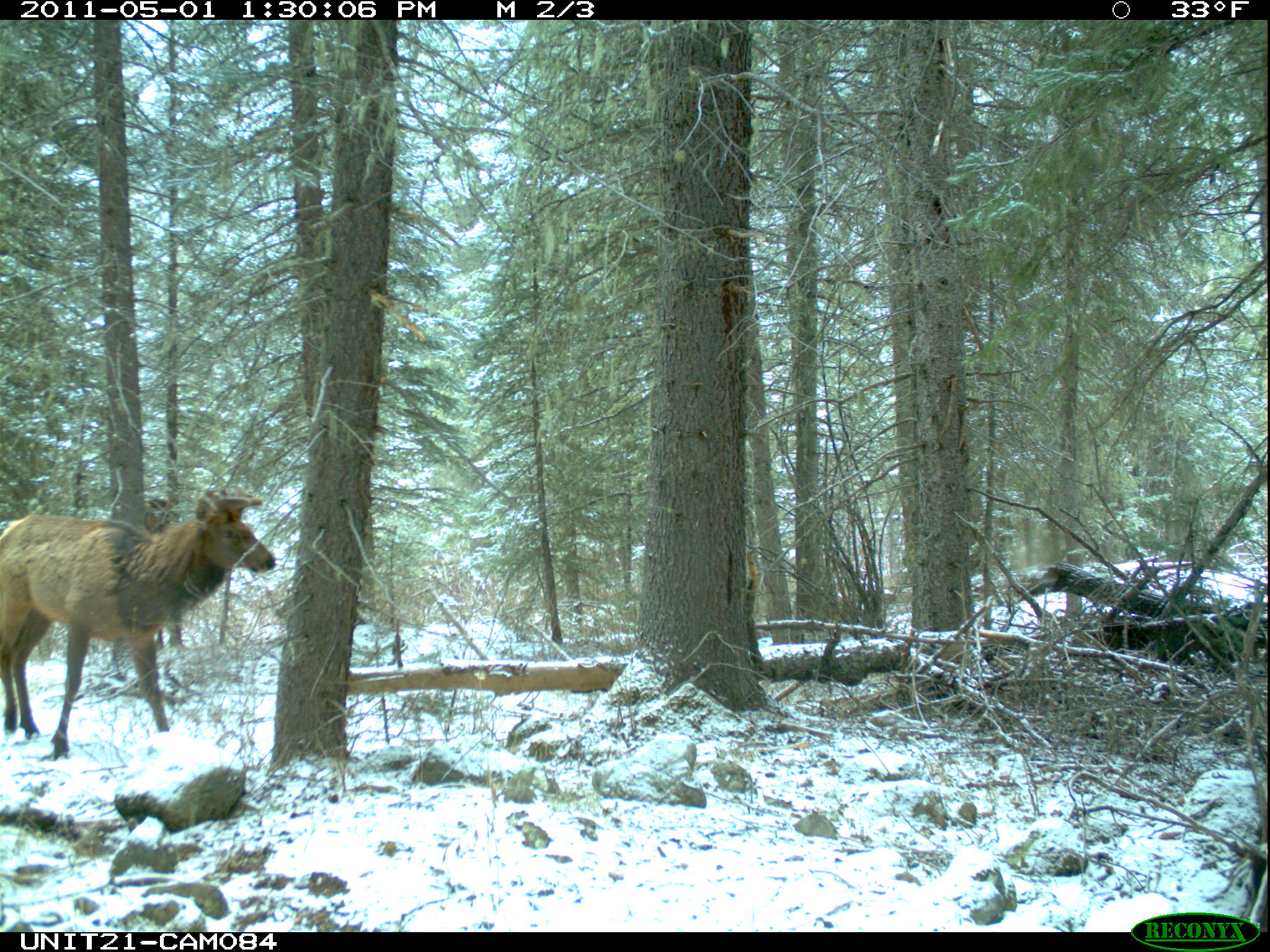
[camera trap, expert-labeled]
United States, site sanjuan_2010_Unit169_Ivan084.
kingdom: Animalia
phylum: Chordata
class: Mammalia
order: Artiodactyla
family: Cervidae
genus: Cervus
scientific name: Cervus elaphus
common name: red deer